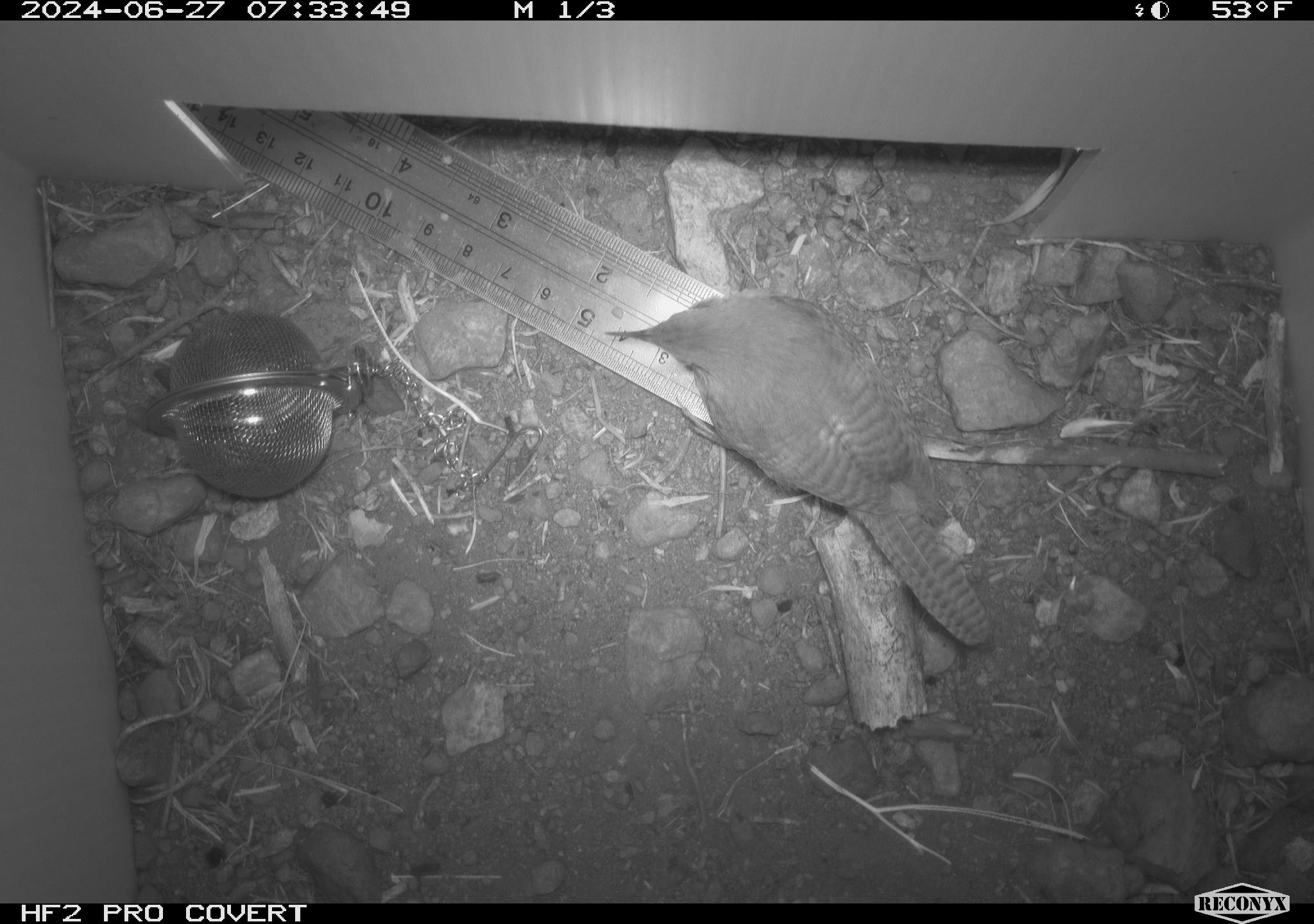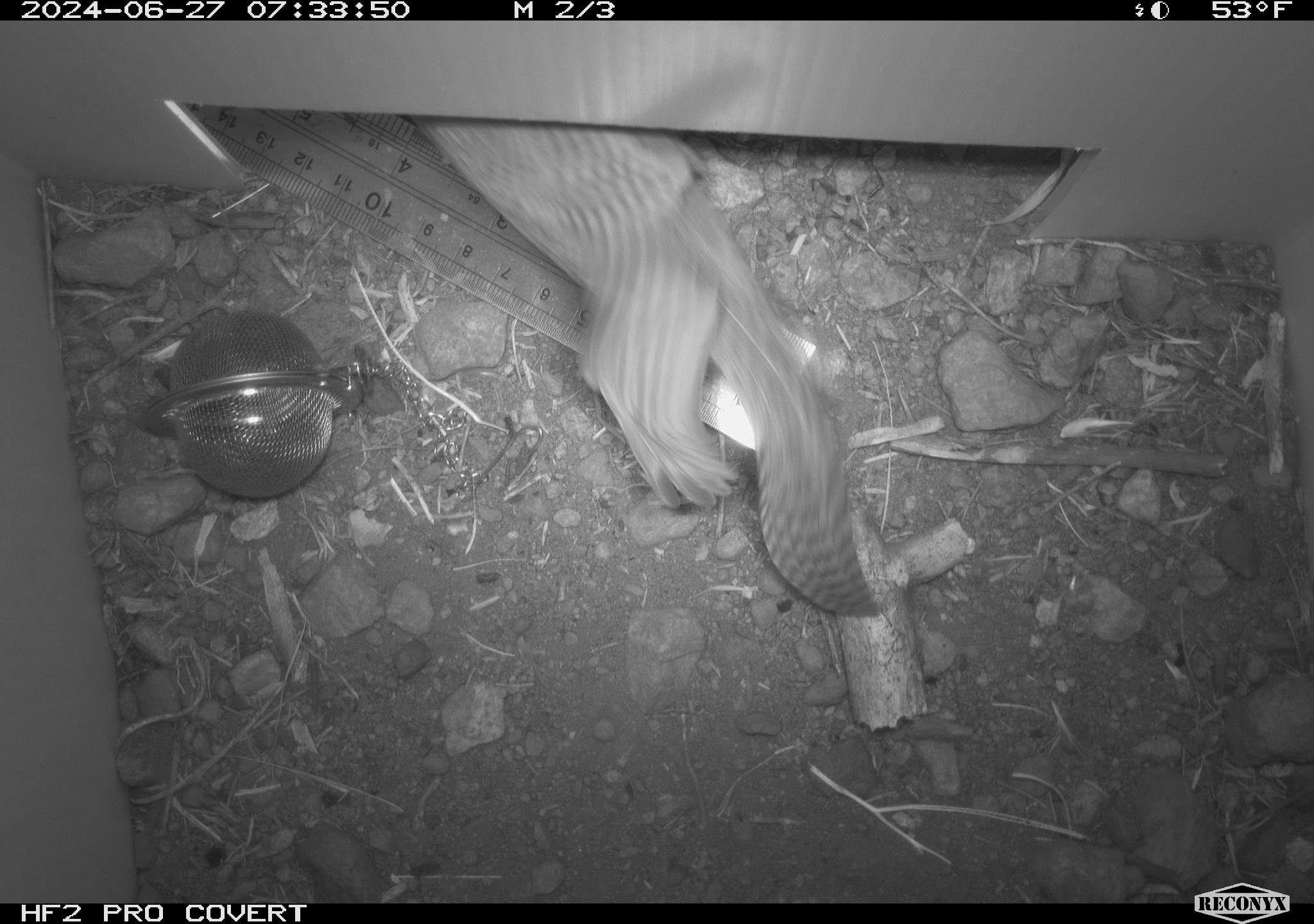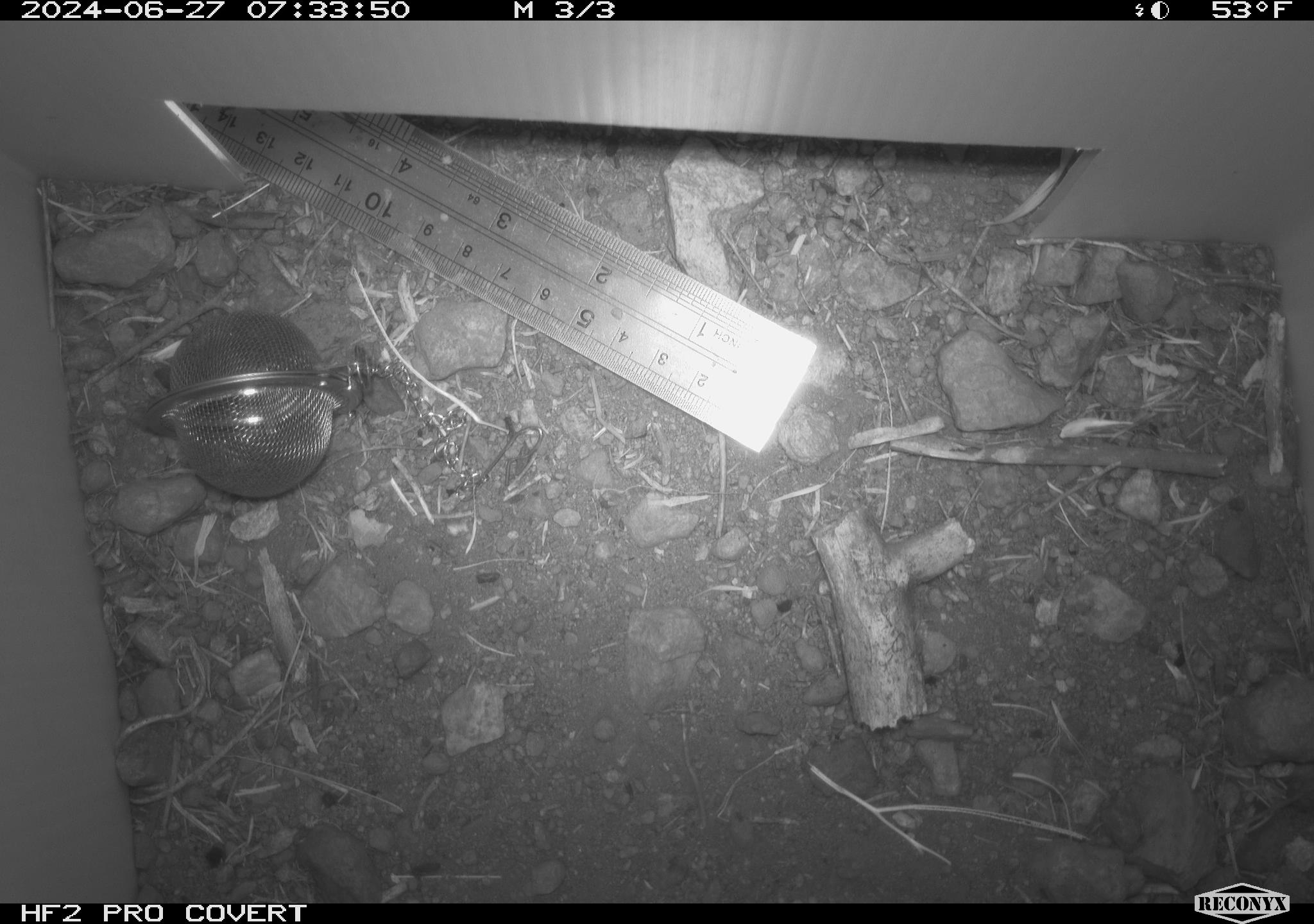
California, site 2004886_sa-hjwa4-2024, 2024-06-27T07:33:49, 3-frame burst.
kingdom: Animalia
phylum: Chordata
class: Aves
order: Passeriformes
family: Troglodytidae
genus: Troglodytes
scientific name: Troglodytes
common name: house wrens, winter wrens, and allies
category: troglodytes species